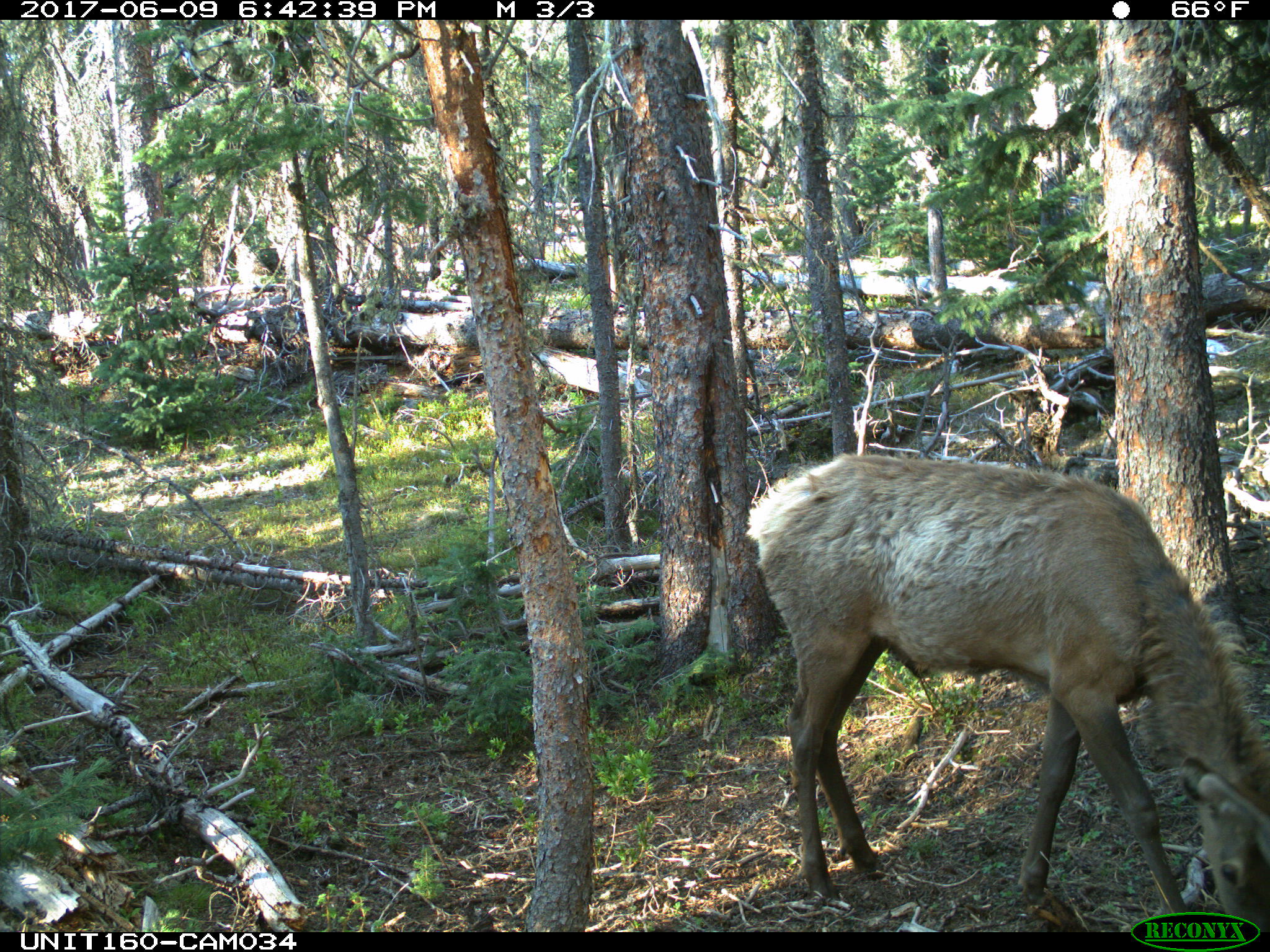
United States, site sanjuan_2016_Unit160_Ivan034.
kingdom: Animalia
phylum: Chordata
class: Mammalia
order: Artiodactyla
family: Cervidae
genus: Cervus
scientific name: Cervus elaphus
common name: red deer